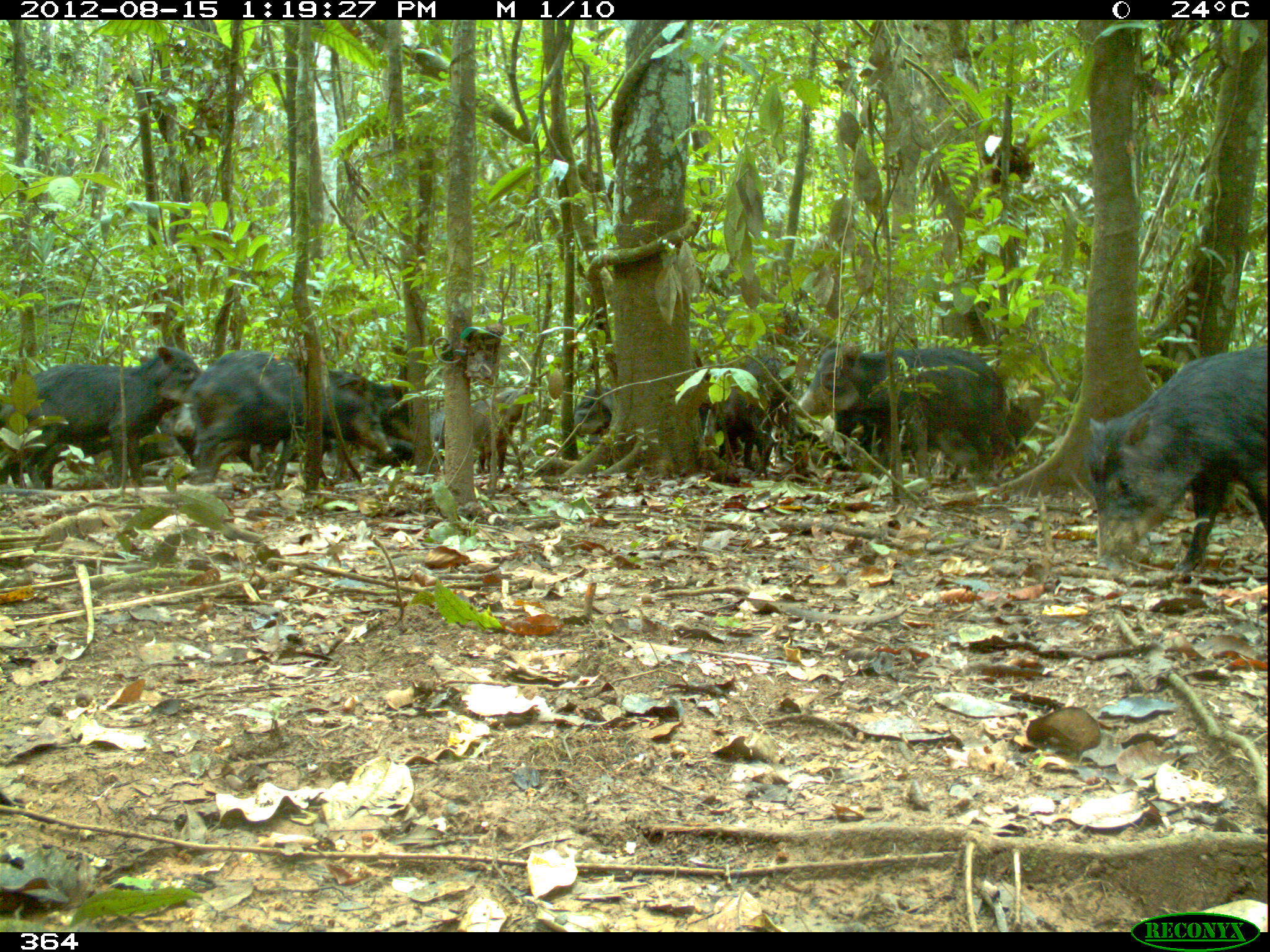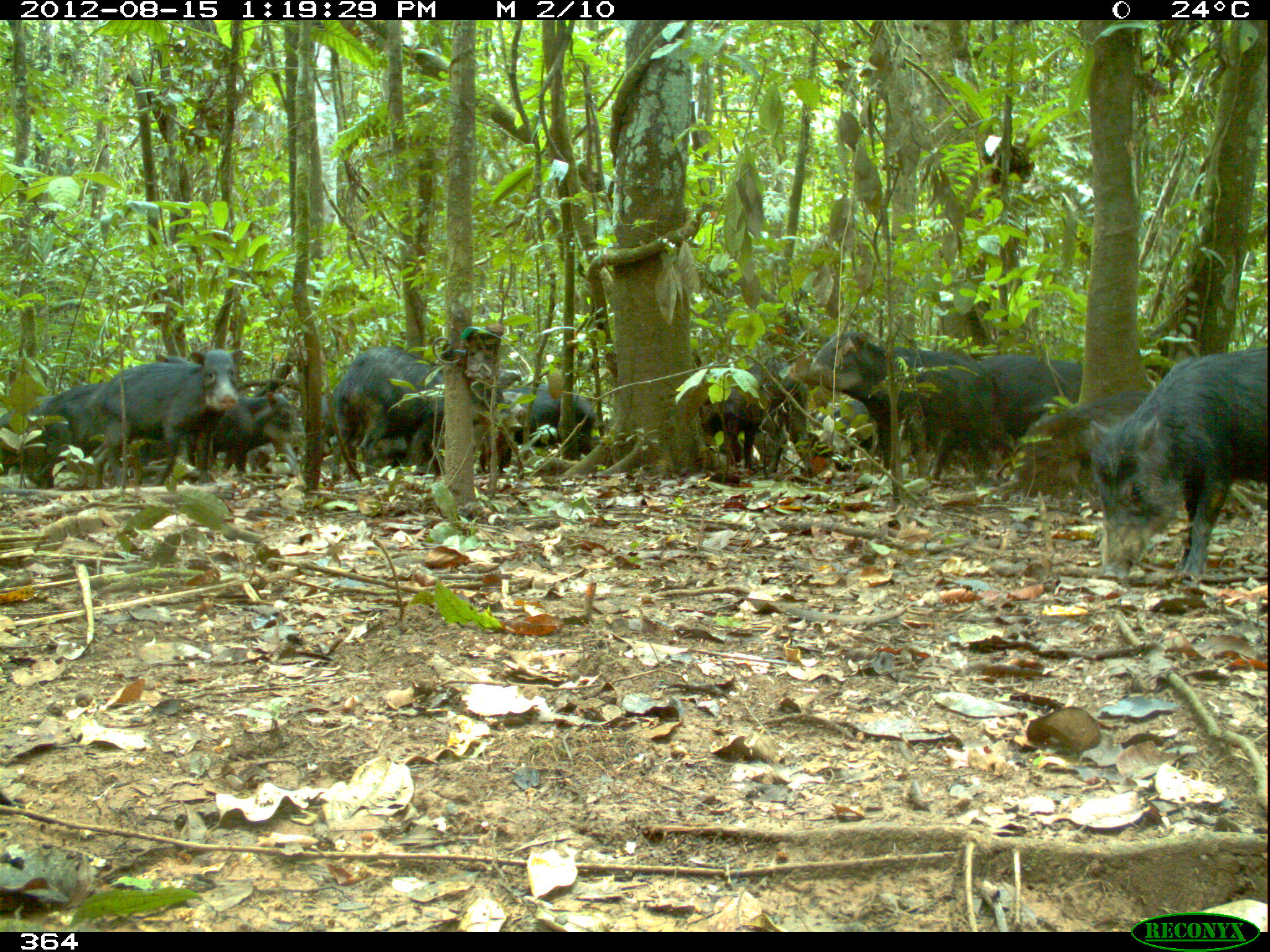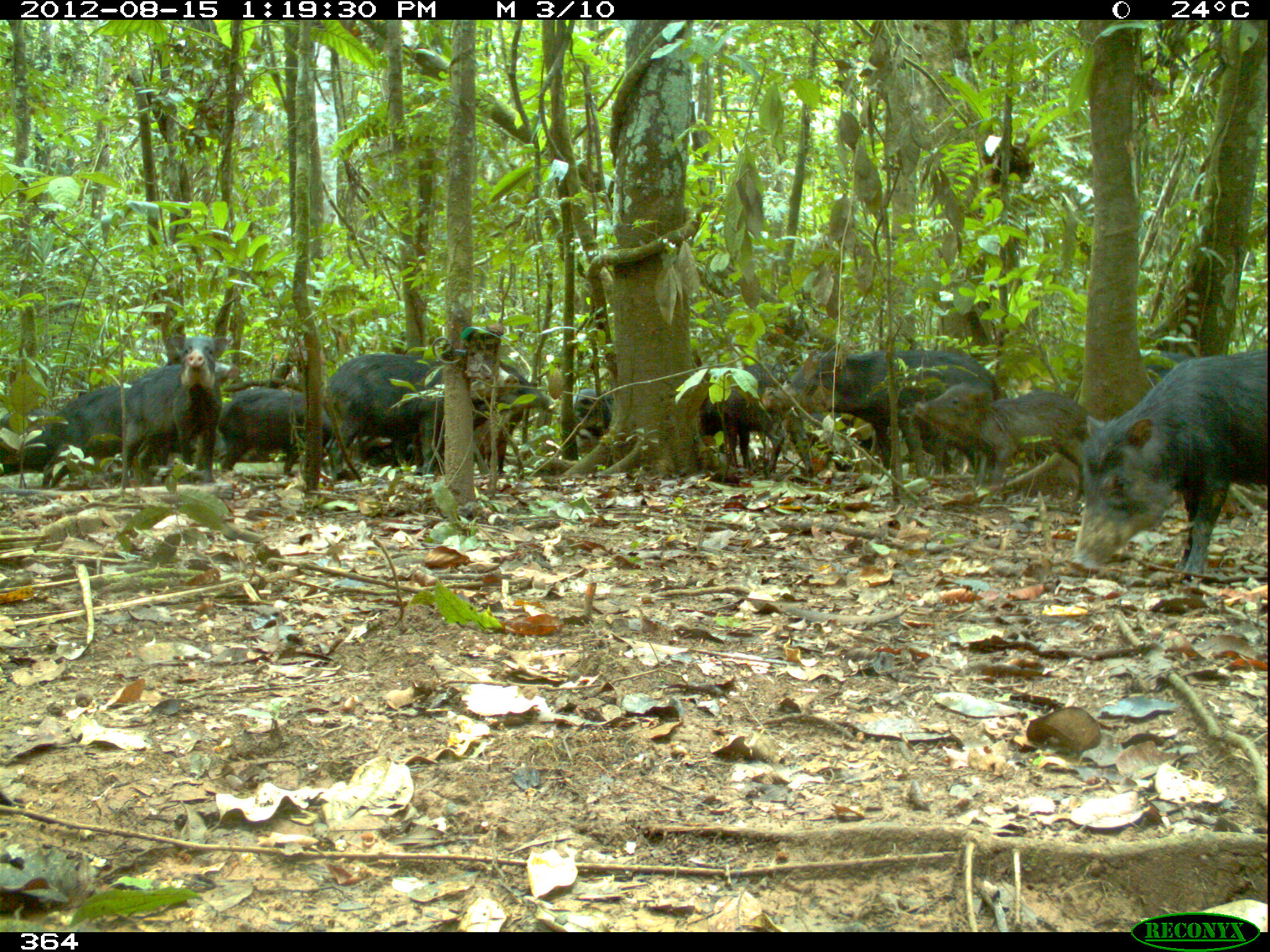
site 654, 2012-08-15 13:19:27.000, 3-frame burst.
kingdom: Animalia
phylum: Chordata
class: Mammalia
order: Artiodactyla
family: Tayassuidae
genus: Tayassu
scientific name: Tayassu pecari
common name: white-lipped peccary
Tayassu pecari (white-lipped peccary).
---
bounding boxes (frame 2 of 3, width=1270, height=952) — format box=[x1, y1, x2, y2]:
tayassu pecari: box=[1088, 348, 1267, 571]; box=[787, 331, 1009, 490]; box=[331, 345, 522, 475]; box=[86, 347, 243, 487]; box=[38, 352, 198, 484]; box=[1009, 390, 1154, 496]; box=[702, 354, 815, 480]; box=[978, 355, 1083, 454]; box=[489, 384, 593, 467]; box=[216, 391, 300, 476]; box=[811, 400, 878, 471]; box=[0, 392, 54, 475]; box=[482, 390, 526, 470]; box=[247, 441, 297, 475]; box=[319, 393, 335, 462]; box=[753, 431, 775, 465]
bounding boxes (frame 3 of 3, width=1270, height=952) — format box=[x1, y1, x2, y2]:
tayassu pecari: box=[1072, 348, 1269, 575]; box=[762, 350, 1000, 480]; box=[327, 352, 519, 482]; box=[913, 385, 1094, 498]; box=[123, 358, 239, 487]; box=[704, 362, 814, 477]; box=[218, 386, 332, 482]; box=[164, 334, 233, 485]; box=[474, 361, 557, 474]; box=[41, 384, 126, 485]; box=[801, 412, 891, 472]; box=[0, 406, 58, 476]; box=[358, 433, 423, 470]; box=[1143, 341, 1190, 390]; box=[570, 389, 614, 439]